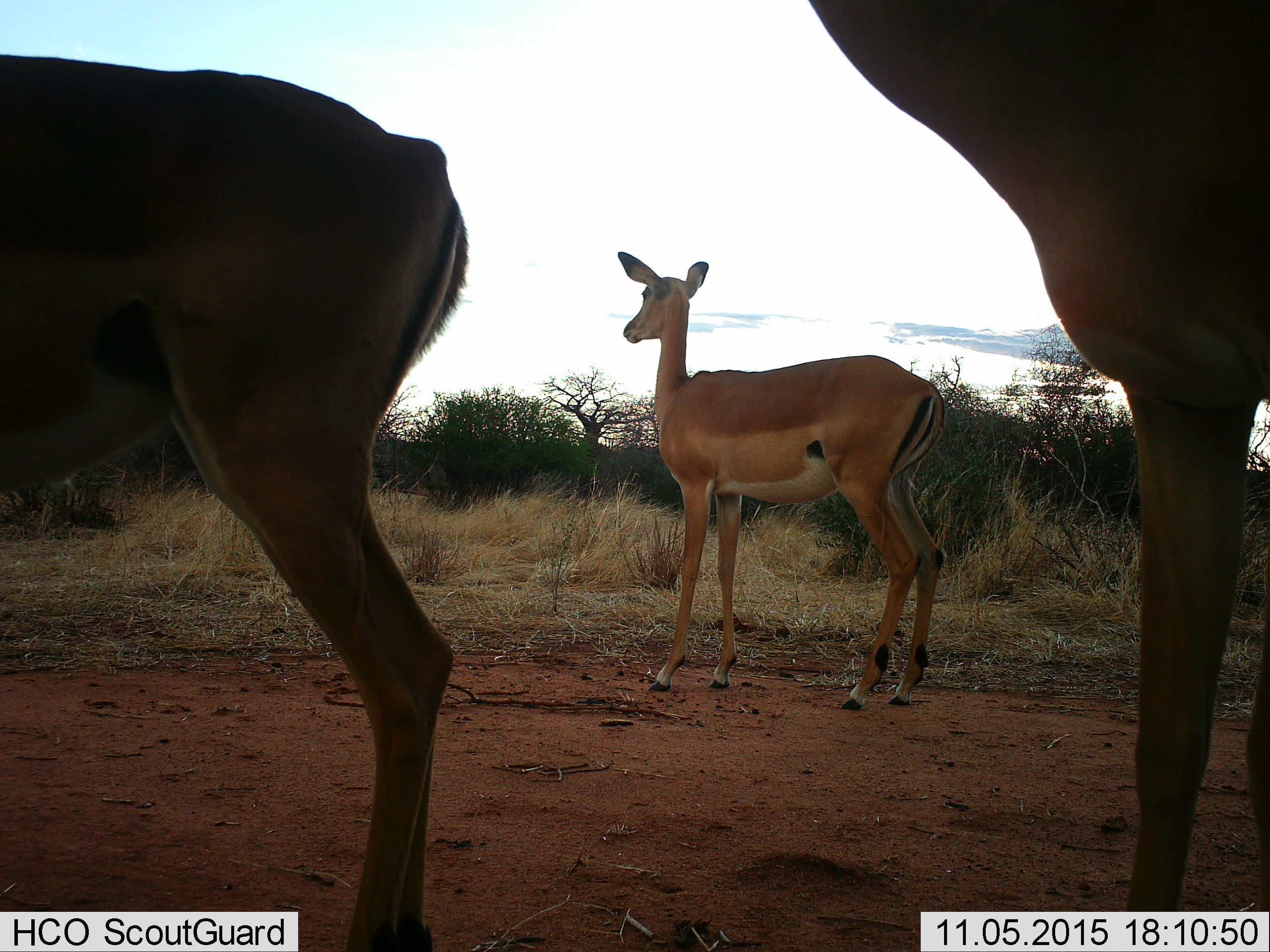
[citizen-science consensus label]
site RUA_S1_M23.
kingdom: Animalia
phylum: Chordata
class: Mammalia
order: Artiodactyla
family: Bovidae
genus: Aepyceros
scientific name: Aepyceros melampus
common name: impala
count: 3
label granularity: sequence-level